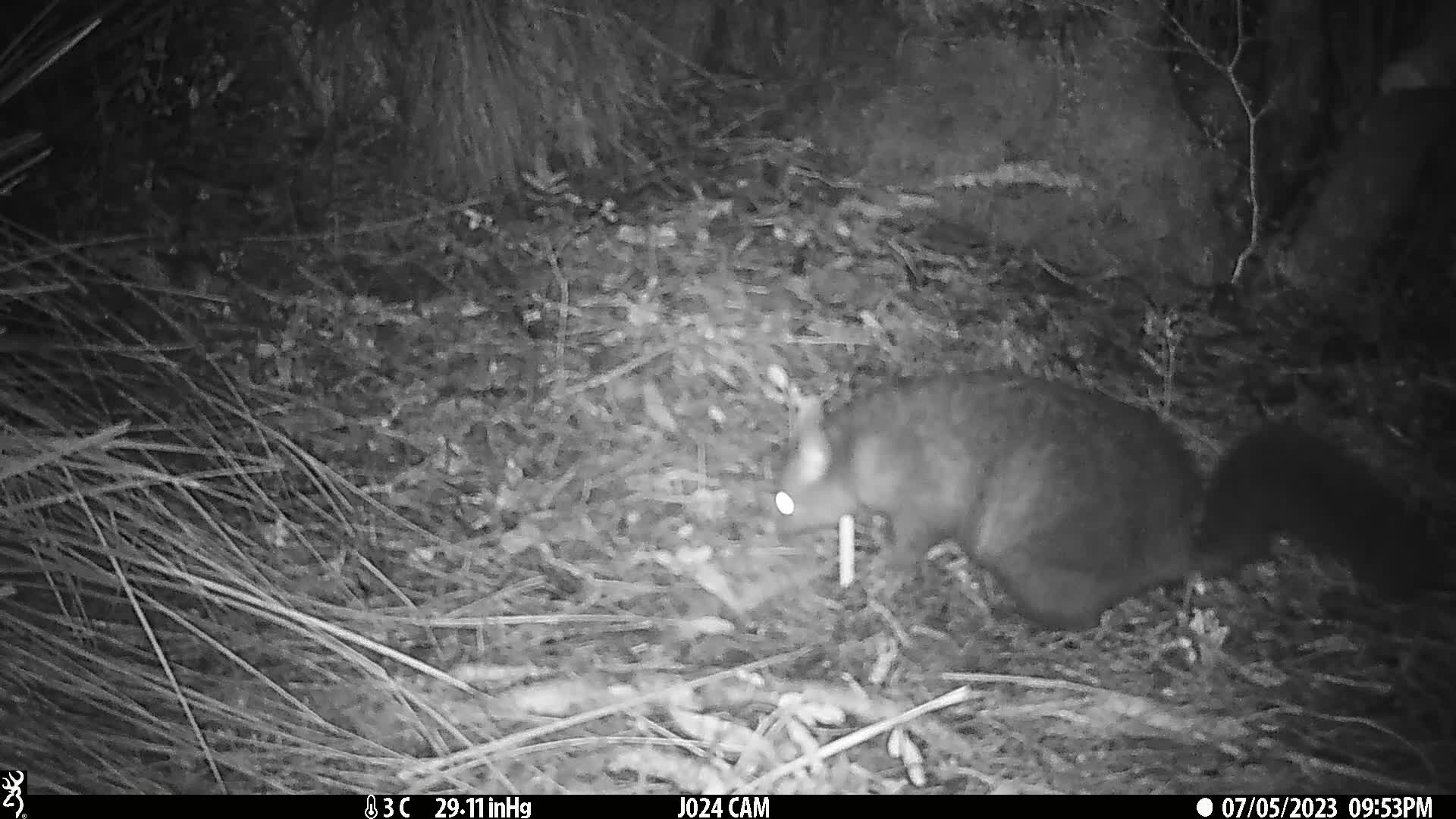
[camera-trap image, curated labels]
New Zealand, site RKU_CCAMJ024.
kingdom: Animalia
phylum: Chordata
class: Mammalia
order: Diprotodontia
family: Phalangeridae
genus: Trichosurus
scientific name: Trichosurus vulpecula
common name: common brushtail possum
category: possum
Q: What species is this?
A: Possum (common brushtail possum) (Trichosurus vulpecula).